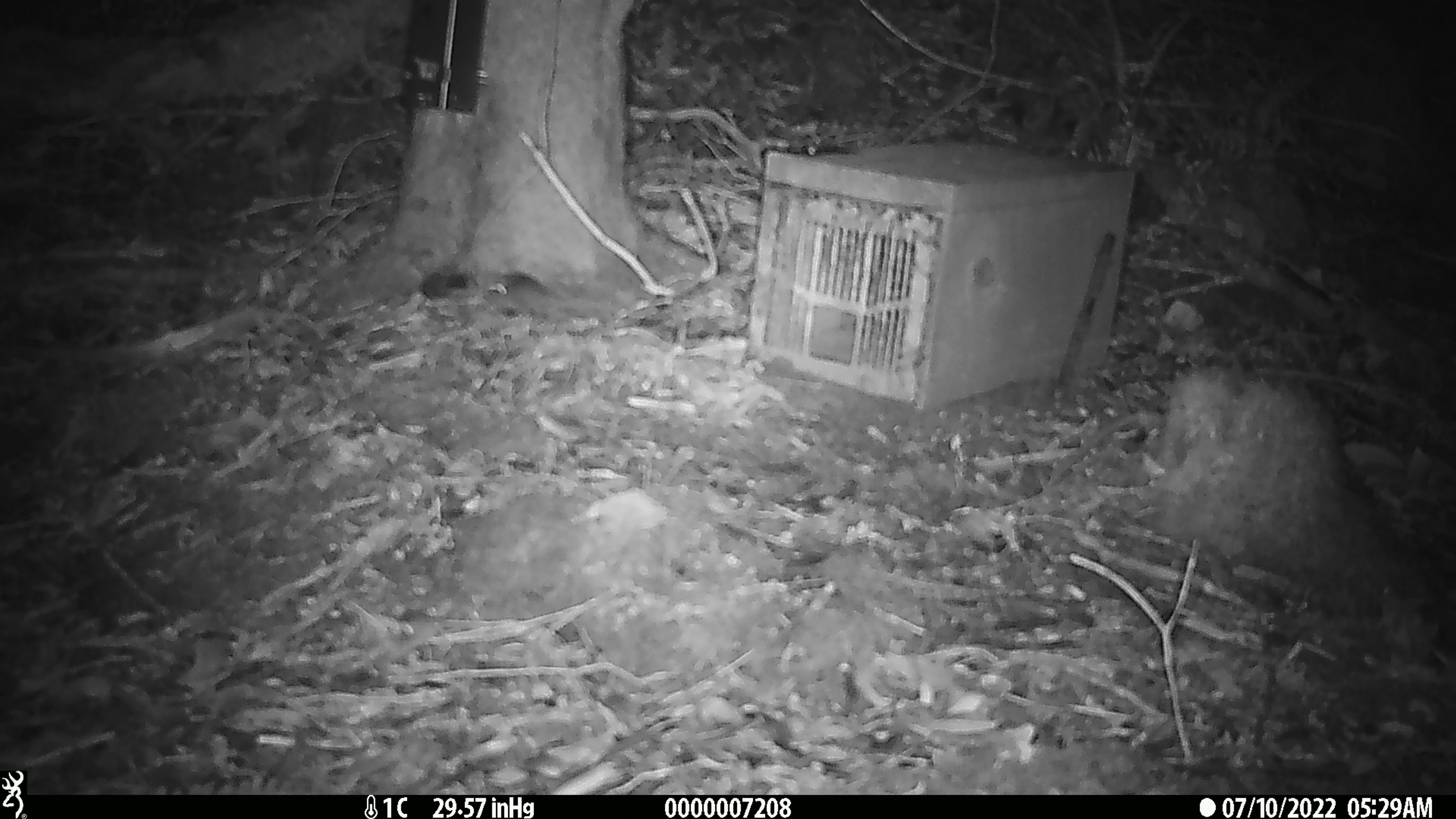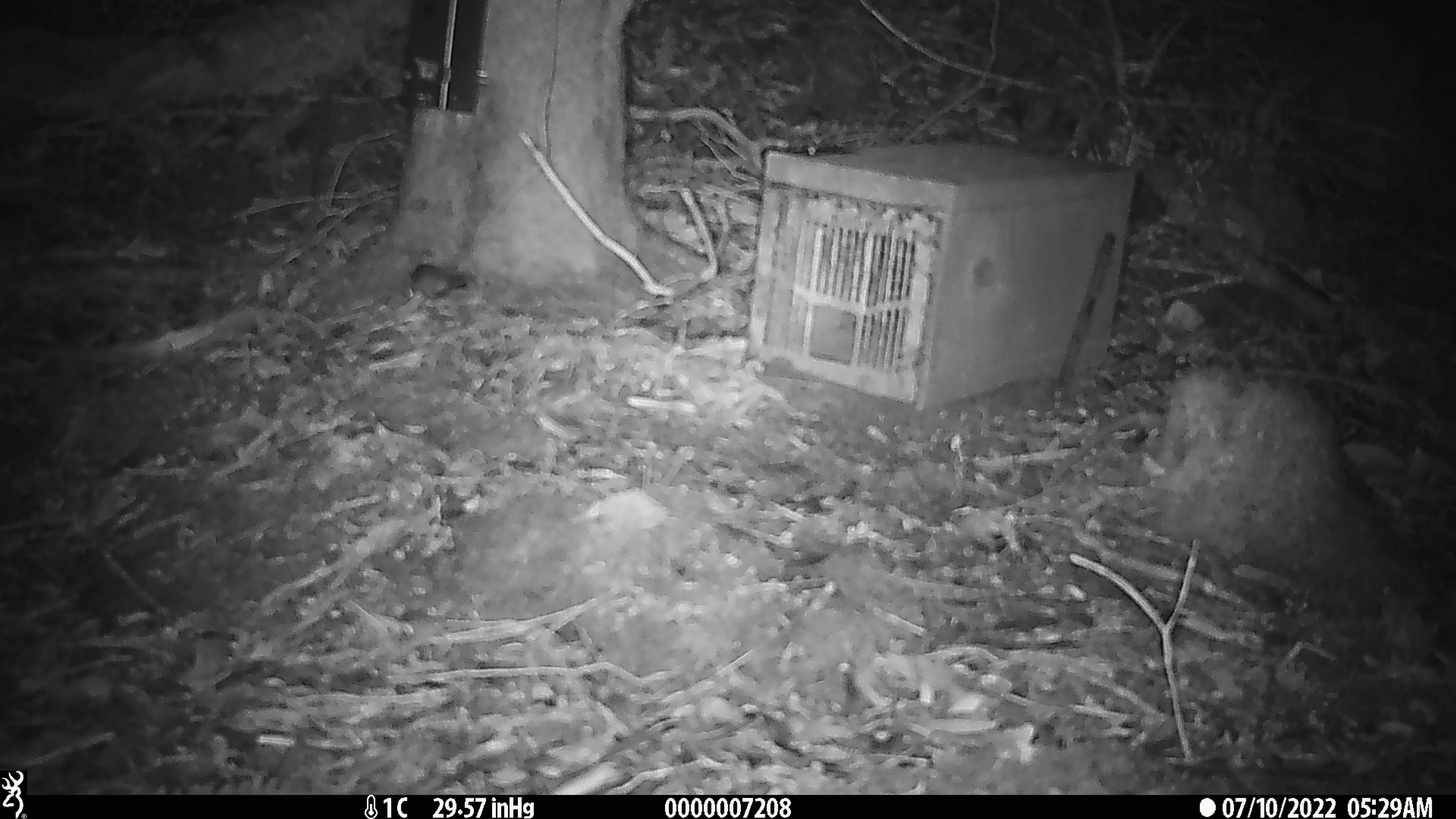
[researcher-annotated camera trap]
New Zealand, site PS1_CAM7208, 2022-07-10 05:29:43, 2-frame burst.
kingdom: Animalia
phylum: Chordata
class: Mammalia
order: Rodentia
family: Muridae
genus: Mus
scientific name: Mus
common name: mouse